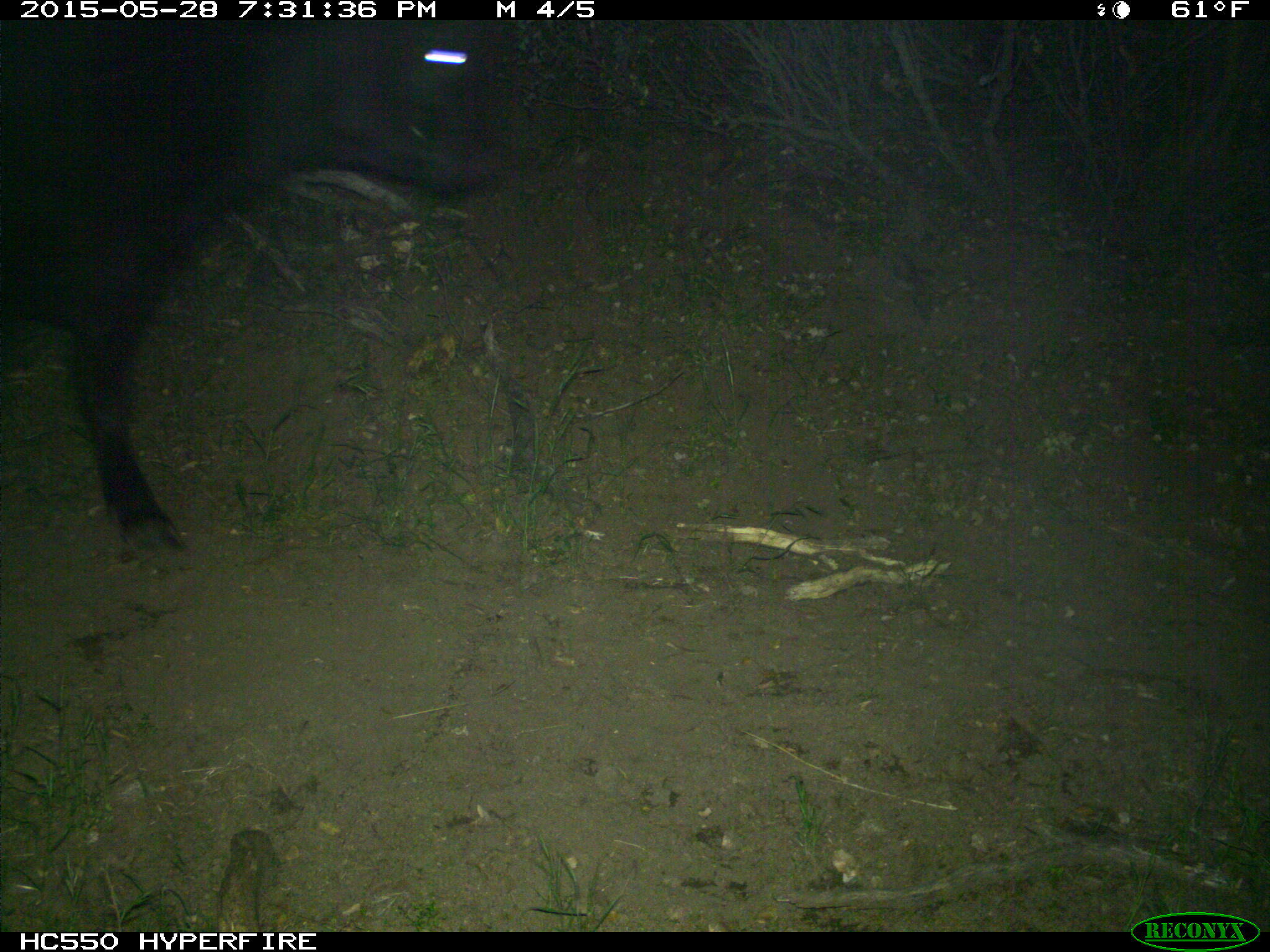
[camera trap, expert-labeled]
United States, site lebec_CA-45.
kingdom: Animalia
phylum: Chordata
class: Mammalia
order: Artiodactyla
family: Bovidae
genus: Bos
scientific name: Bos taurus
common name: domestic cow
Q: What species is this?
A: Bos taurus (domestic cow).